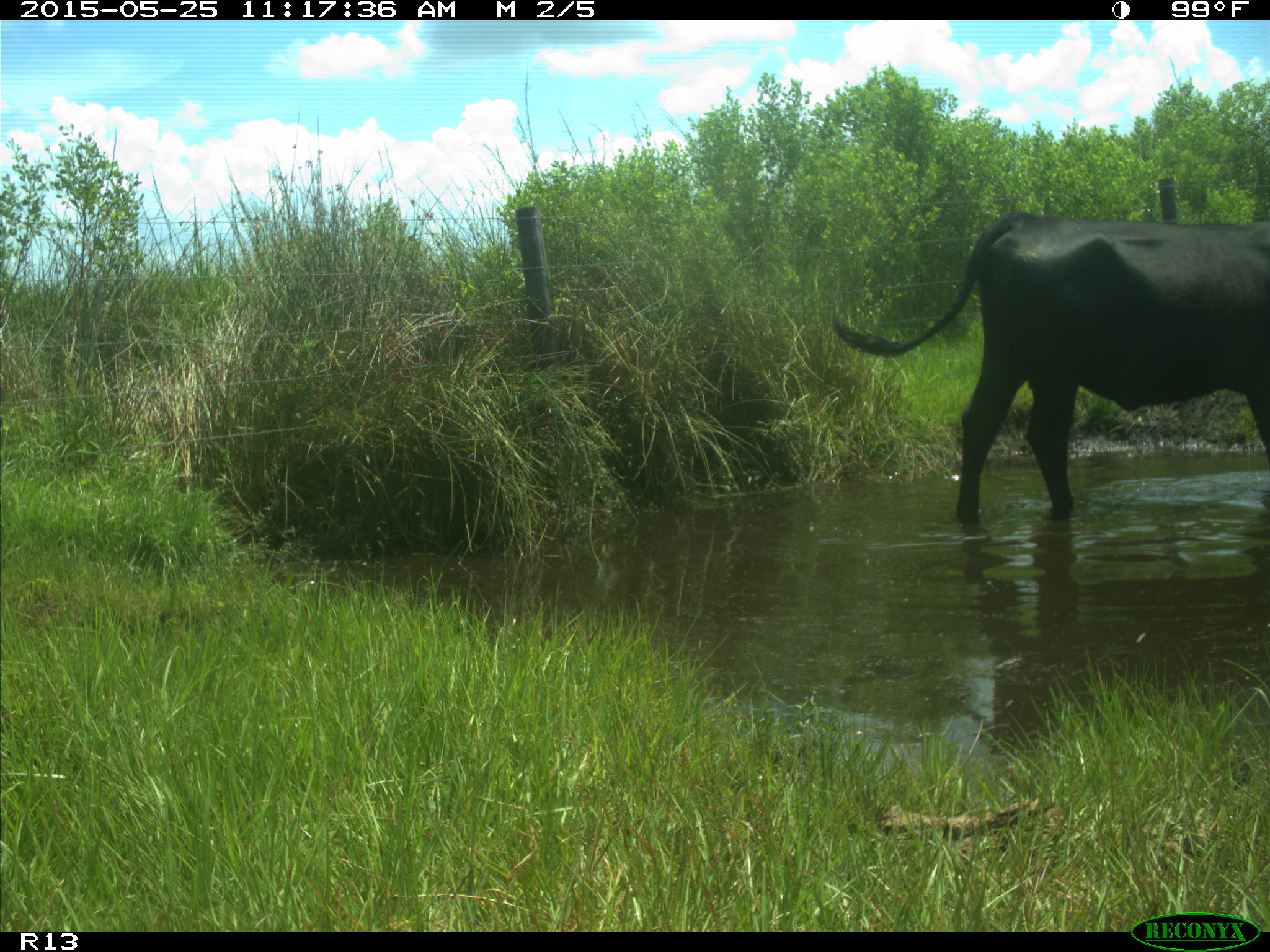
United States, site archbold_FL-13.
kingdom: Animalia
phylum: Chordata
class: Mammalia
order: Artiodactyla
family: Bovidae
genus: Bos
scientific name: Bos taurus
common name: domestic cow